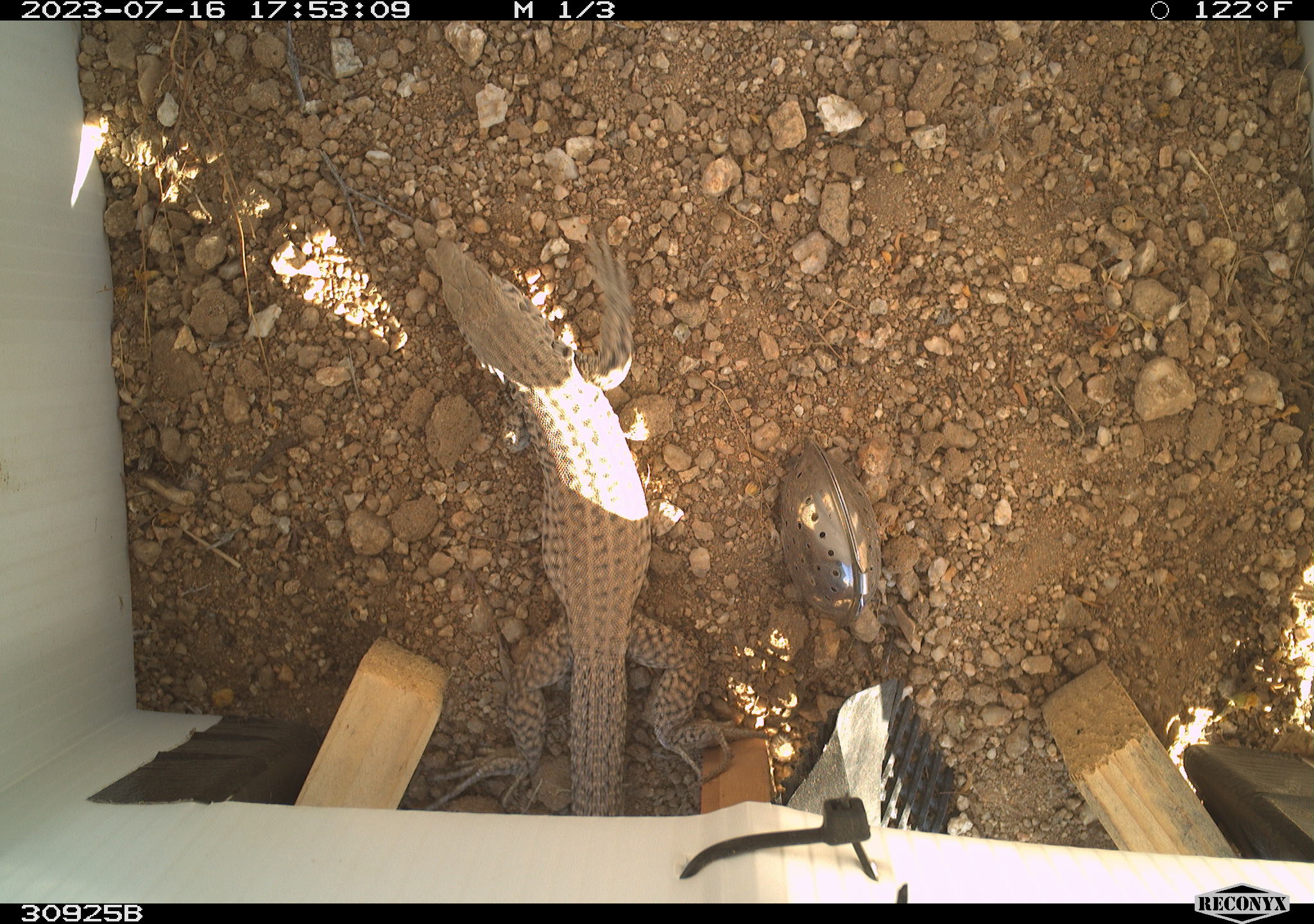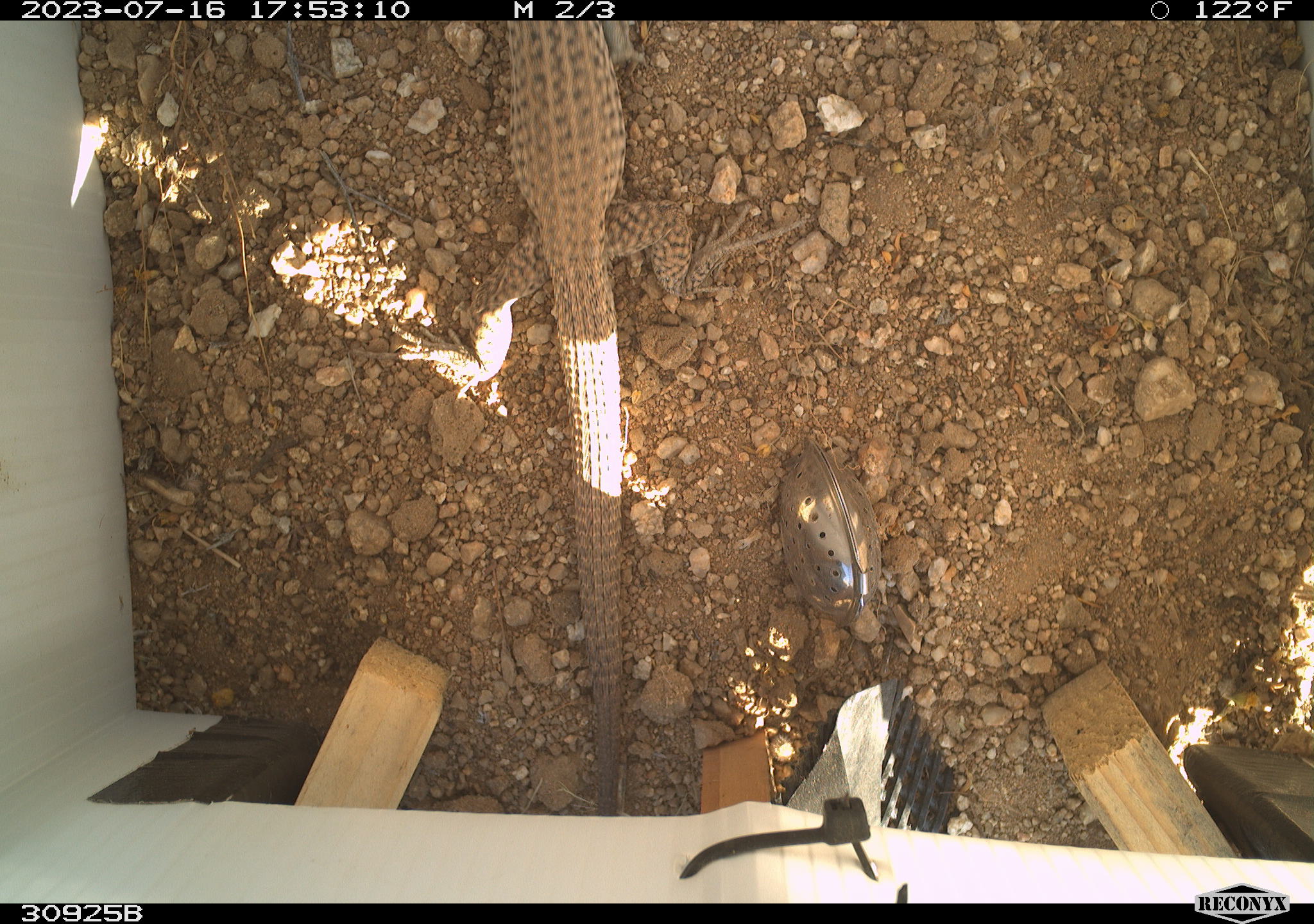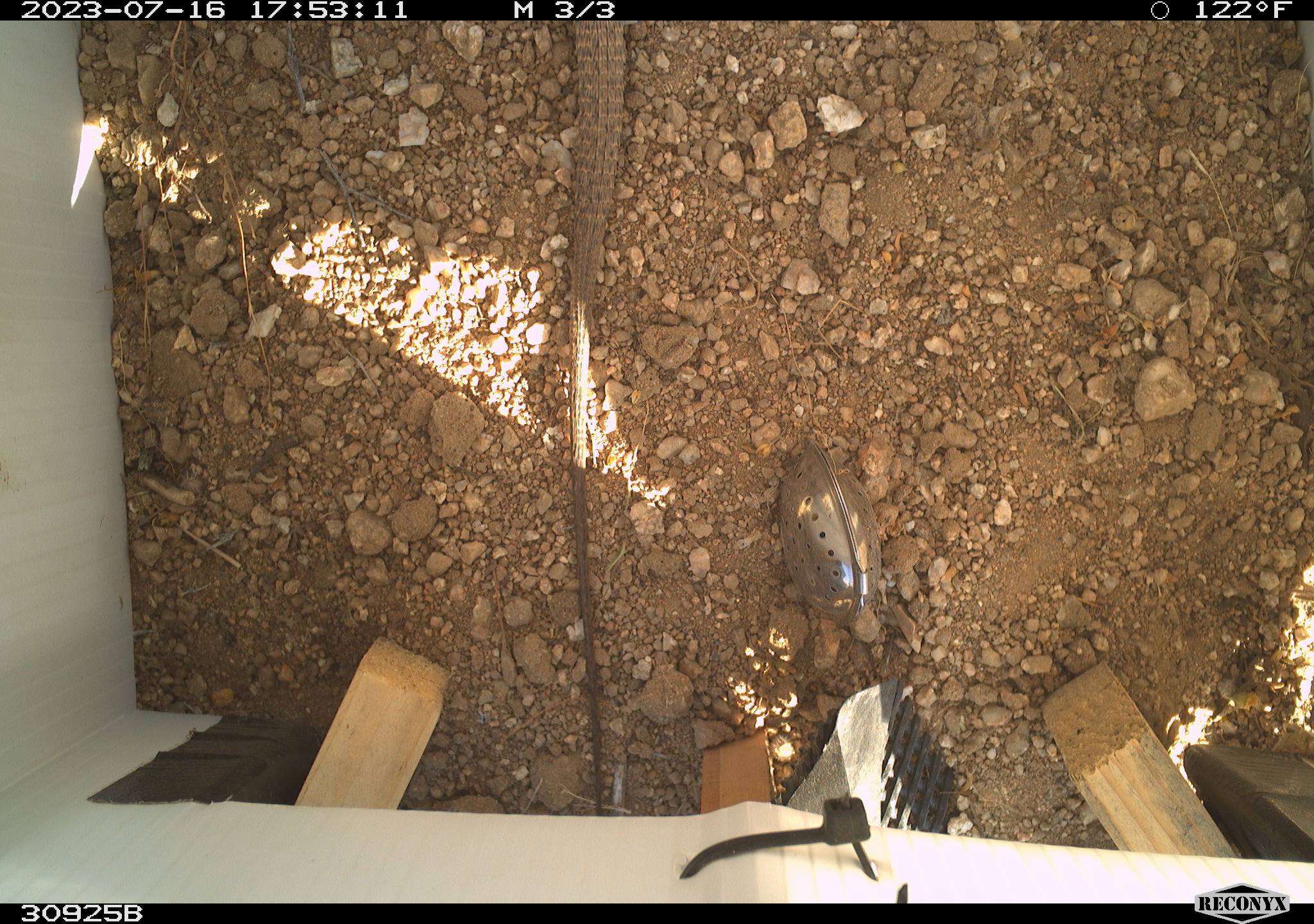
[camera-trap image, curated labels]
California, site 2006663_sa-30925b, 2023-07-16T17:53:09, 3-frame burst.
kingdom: Animalia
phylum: Chordata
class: Reptilia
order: Squamata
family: Teiidae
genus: Aspidoscelis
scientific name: Aspidoscelis tigris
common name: western whiptail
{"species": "western whiptail (Aspidoscelis tigris)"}